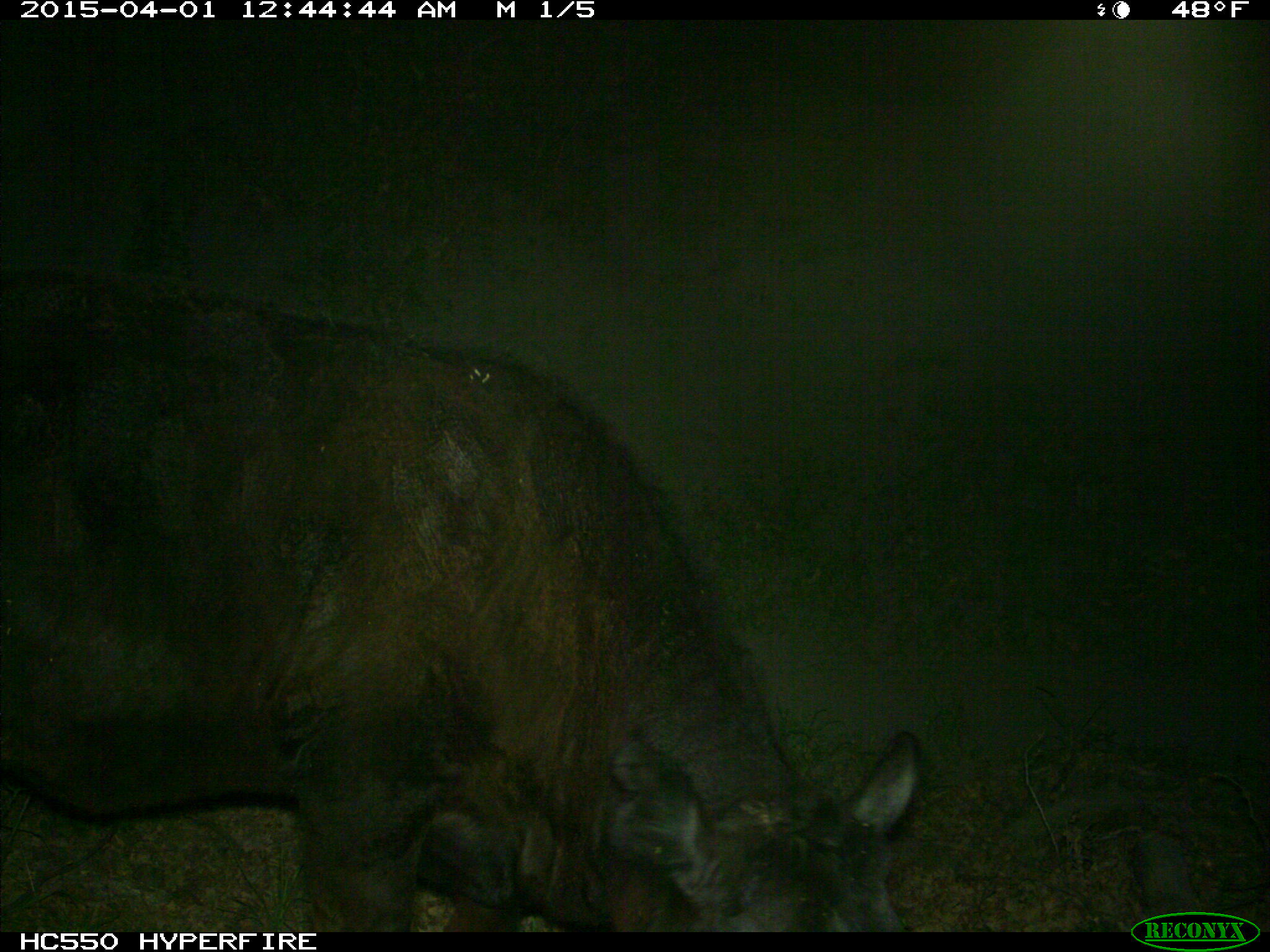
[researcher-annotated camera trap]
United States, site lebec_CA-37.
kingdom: Animalia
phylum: Chordata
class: Mammalia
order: Artiodactyla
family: Bovidae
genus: Bos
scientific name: Bos taurus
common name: domestic cow